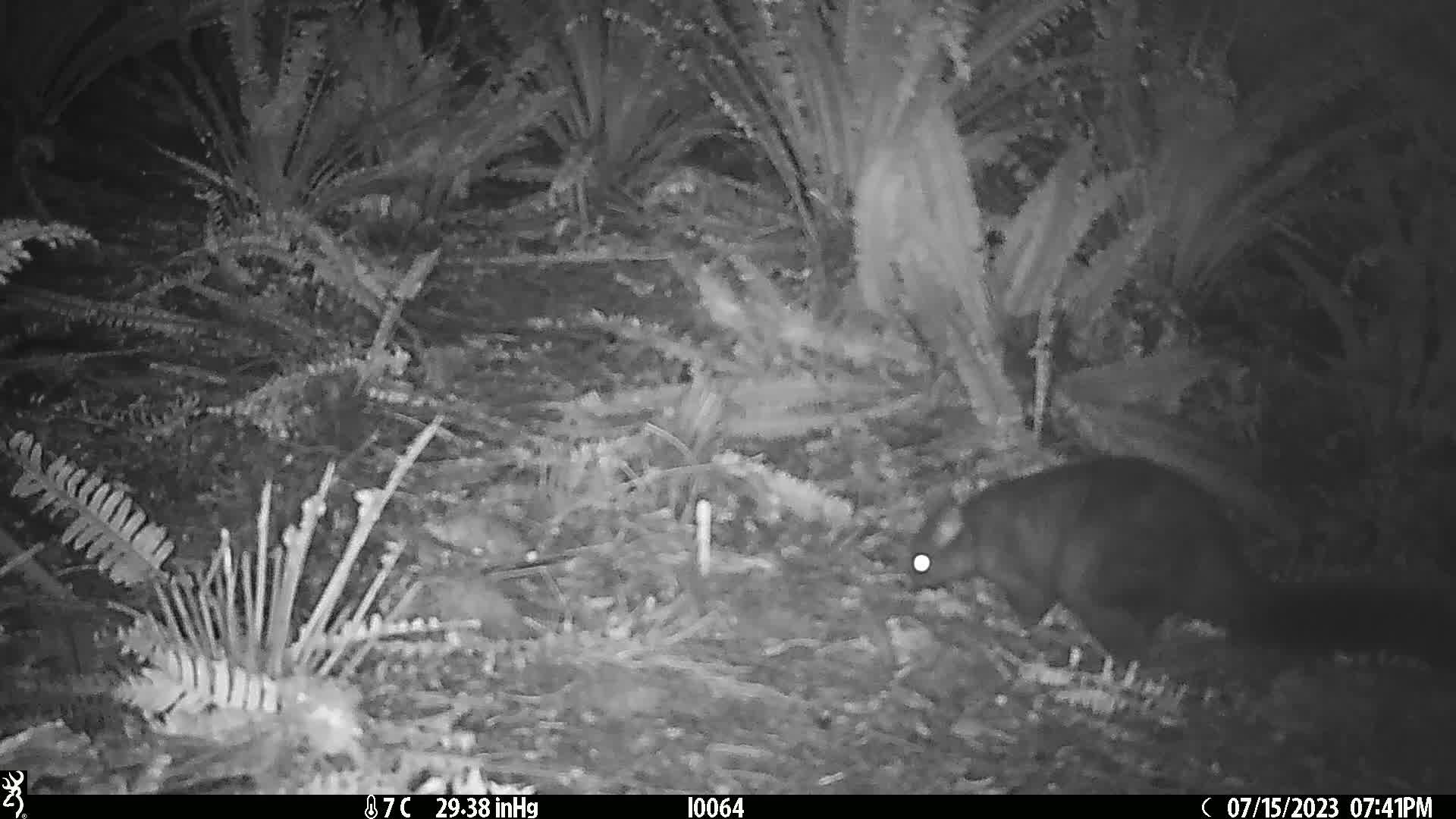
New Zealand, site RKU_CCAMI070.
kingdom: Animalia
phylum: Chordata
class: Mammalia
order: Diprotodontia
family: Phalangeridae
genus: Trichosurus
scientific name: Trichosurus vulpecula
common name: common brushtail possum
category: possum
Possum (common brushtail possum) (Trichosurus vulpecula).